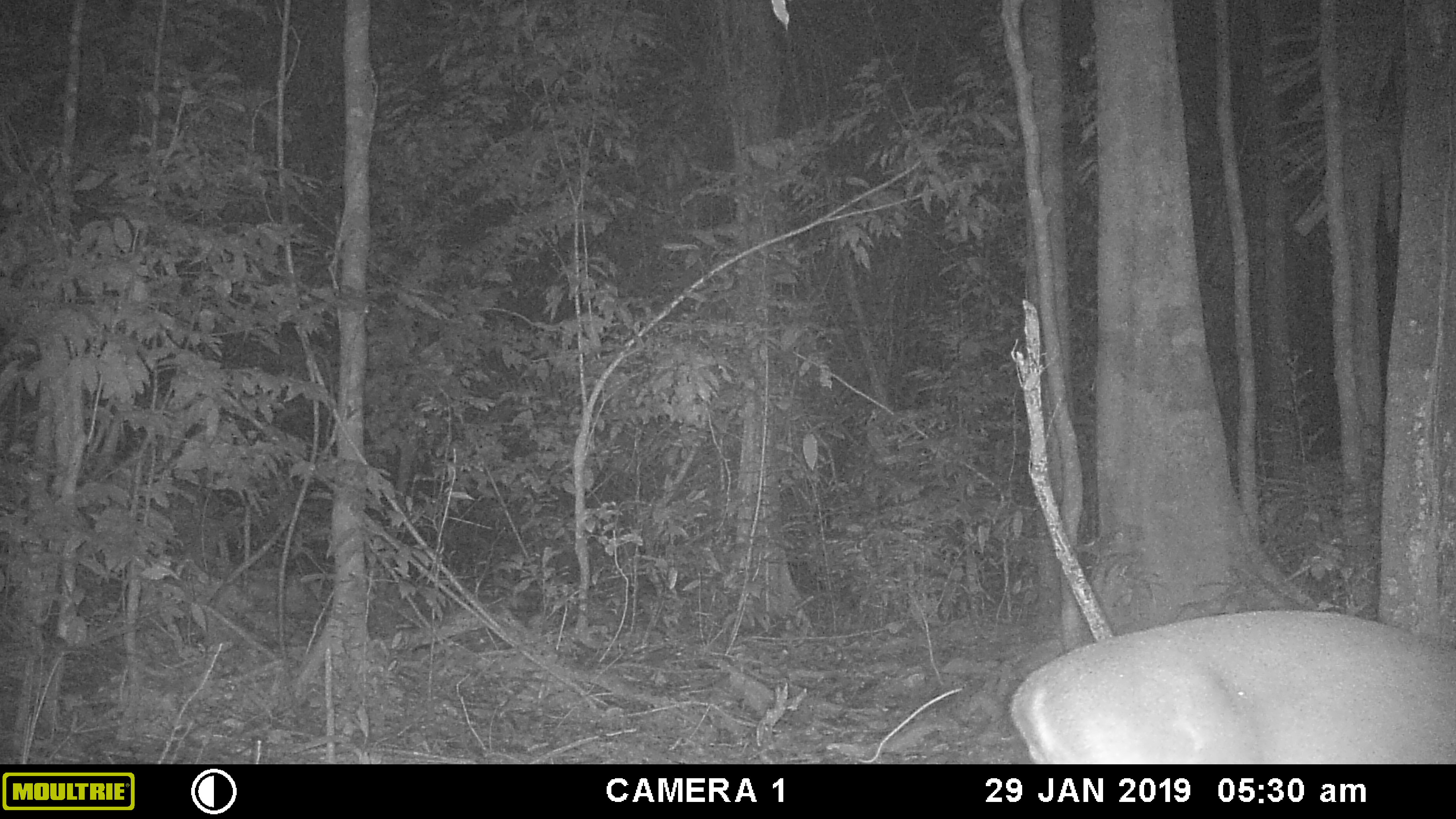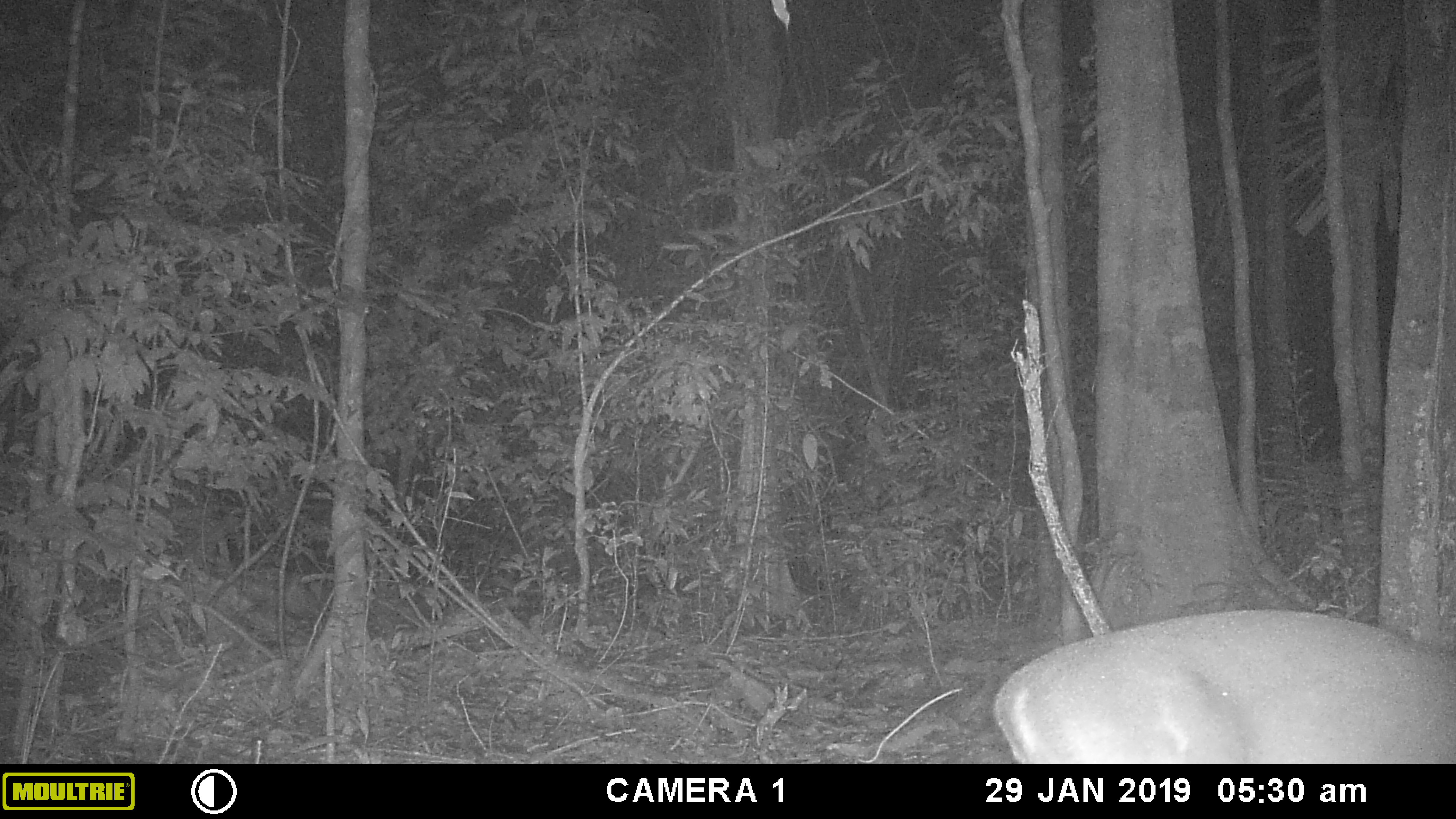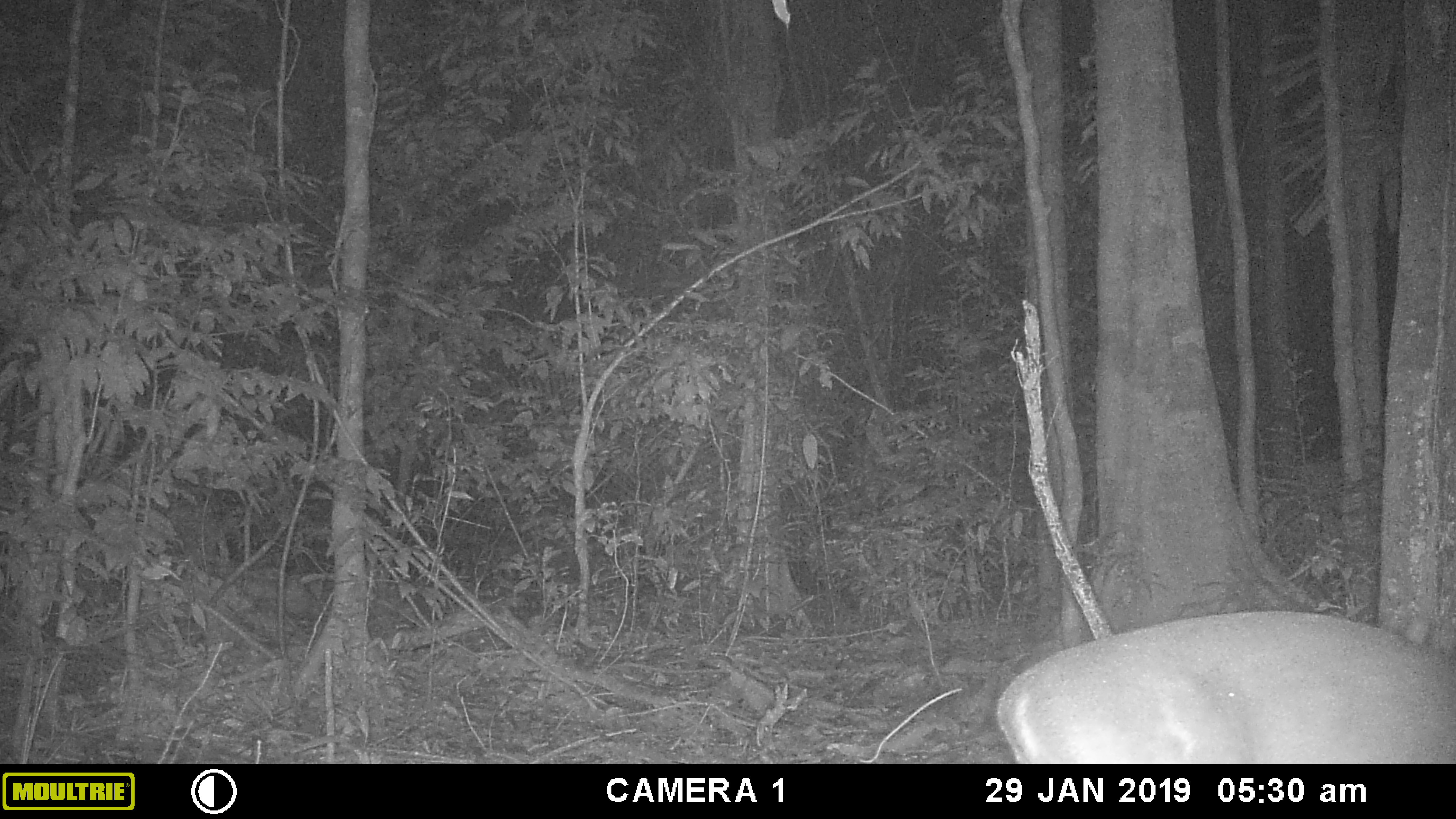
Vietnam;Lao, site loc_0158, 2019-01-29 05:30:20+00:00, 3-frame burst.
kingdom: Animalia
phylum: Chordata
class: Mammalia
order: Artiodactyla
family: Cervidae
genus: Muntiacus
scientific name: Muntiacus vuquangensis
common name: large-antlered muntjac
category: large antlered muntjac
Large antlered muntjac (large-antlered muntjac) (Muntiacus vuquangensis). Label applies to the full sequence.